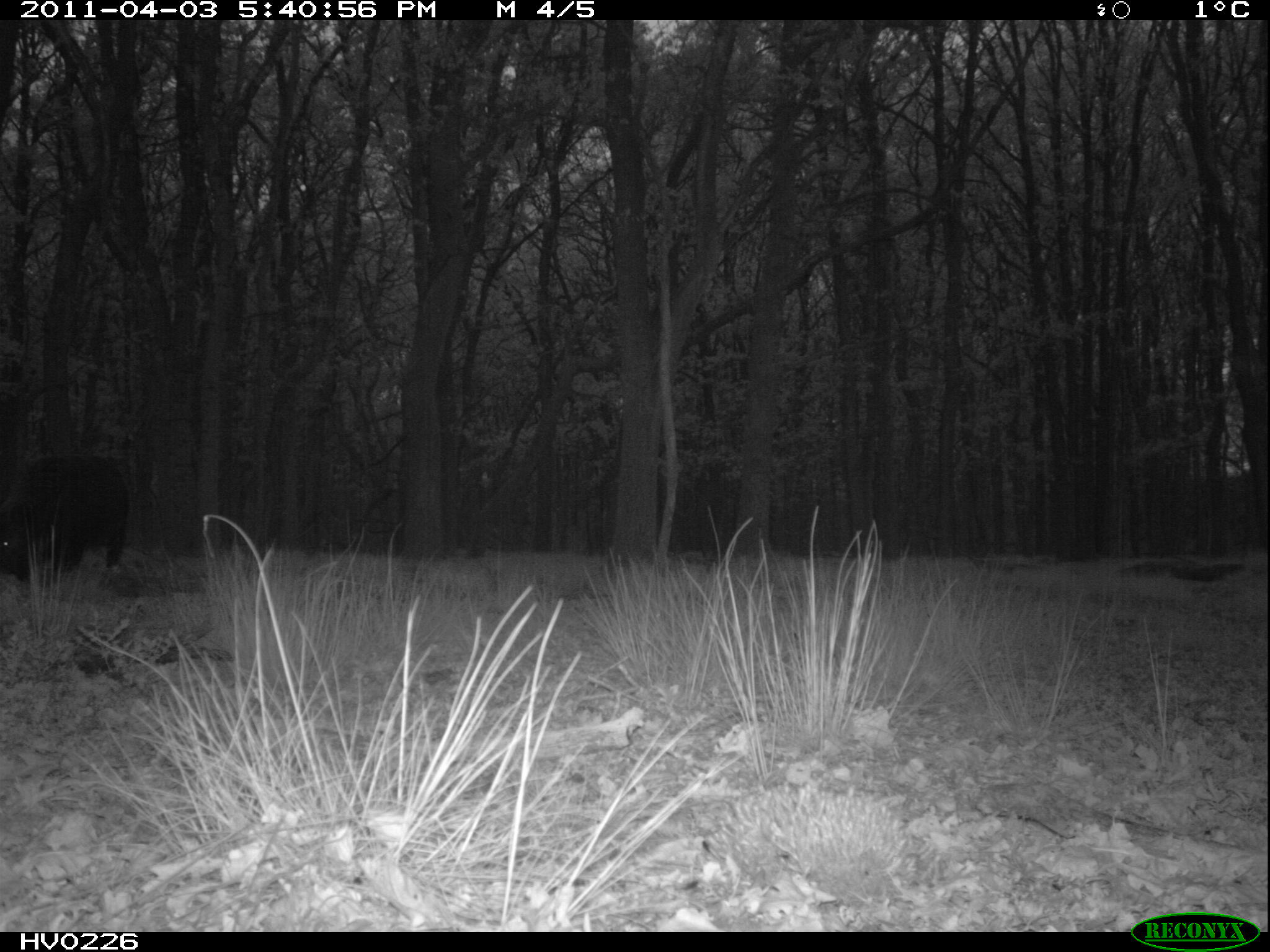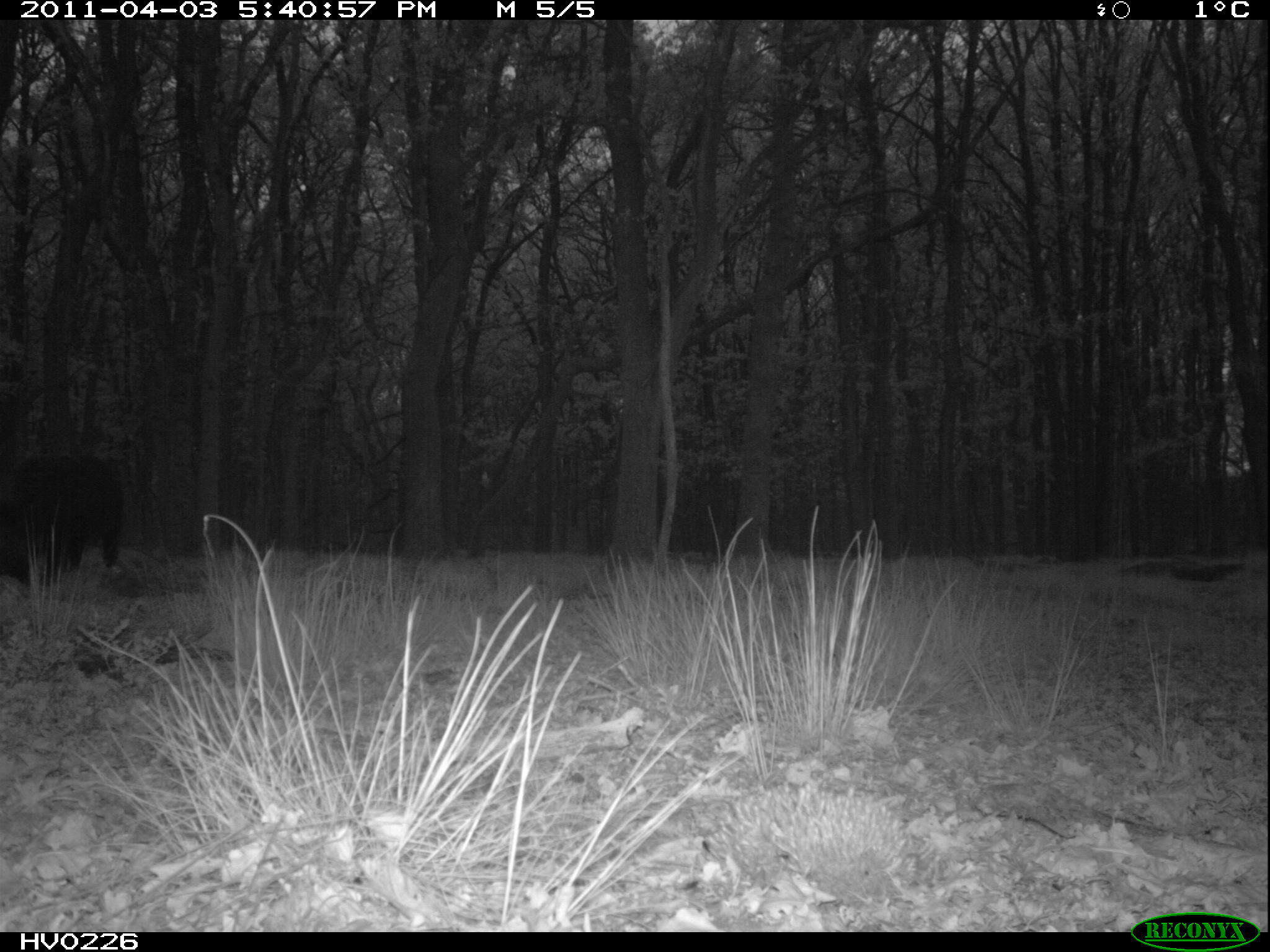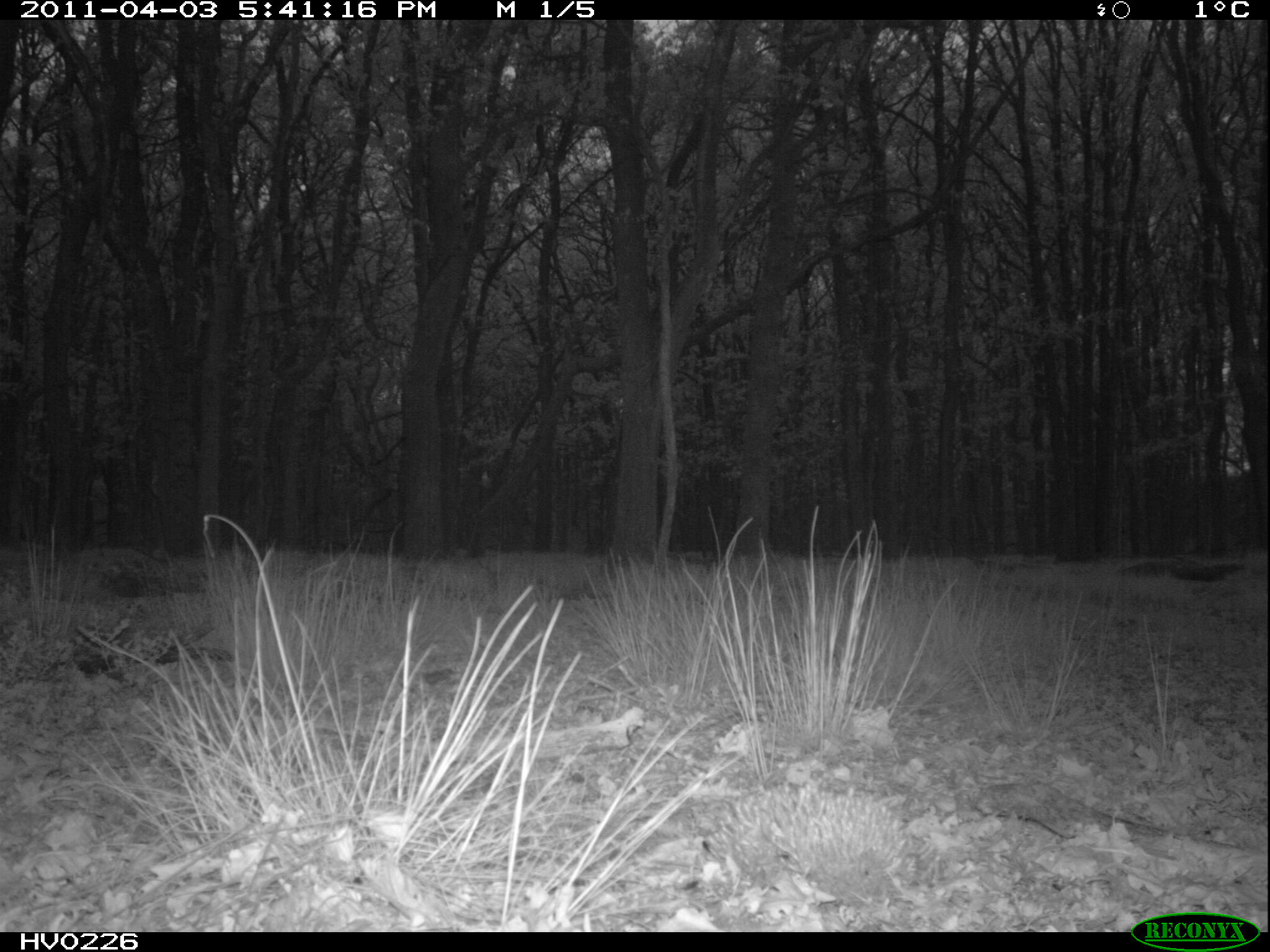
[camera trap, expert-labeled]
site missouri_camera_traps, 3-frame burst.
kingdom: Animalia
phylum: Chordata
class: Mammalia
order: Artiodactyla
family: Suidae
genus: Sus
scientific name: Sus scrofa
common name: wild boar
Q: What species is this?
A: Wild boar (Sus scrofa).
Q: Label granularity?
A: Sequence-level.